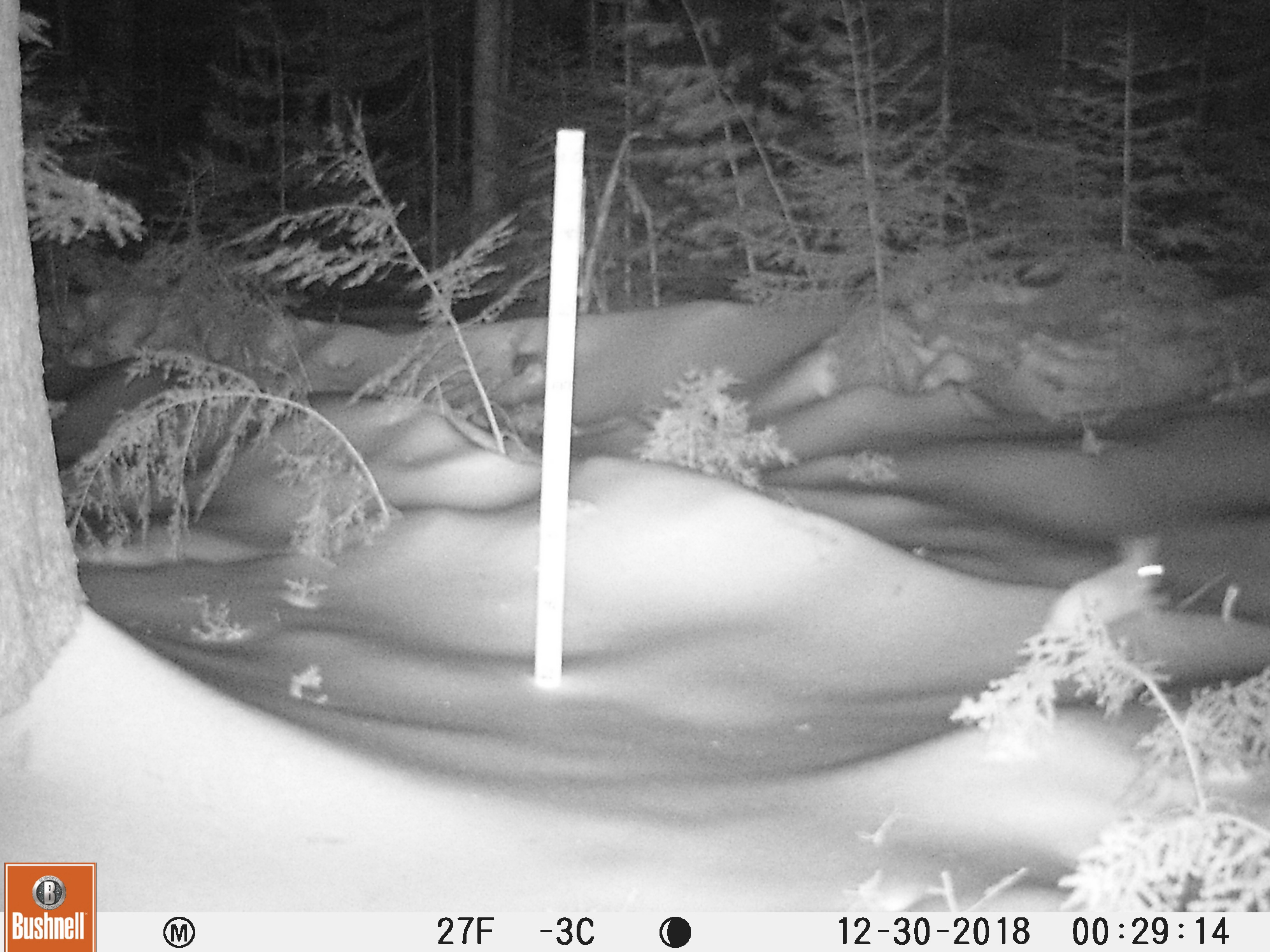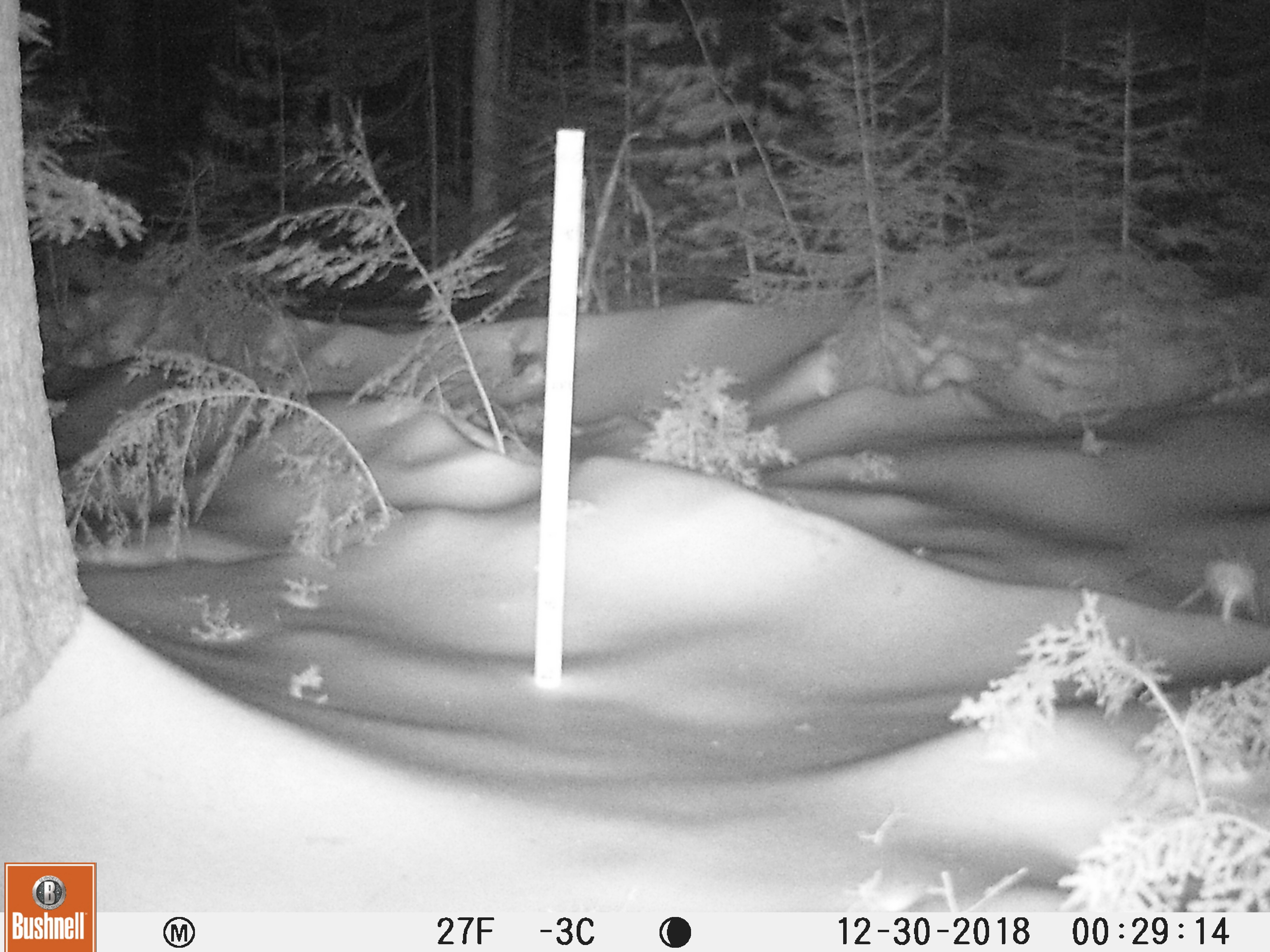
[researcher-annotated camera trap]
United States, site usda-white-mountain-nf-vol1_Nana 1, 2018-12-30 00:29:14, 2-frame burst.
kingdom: Animalia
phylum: Chordata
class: Mammalia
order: Lagomorpha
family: Leporidae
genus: Lepus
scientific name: Lepus americanus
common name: snowshoe hare